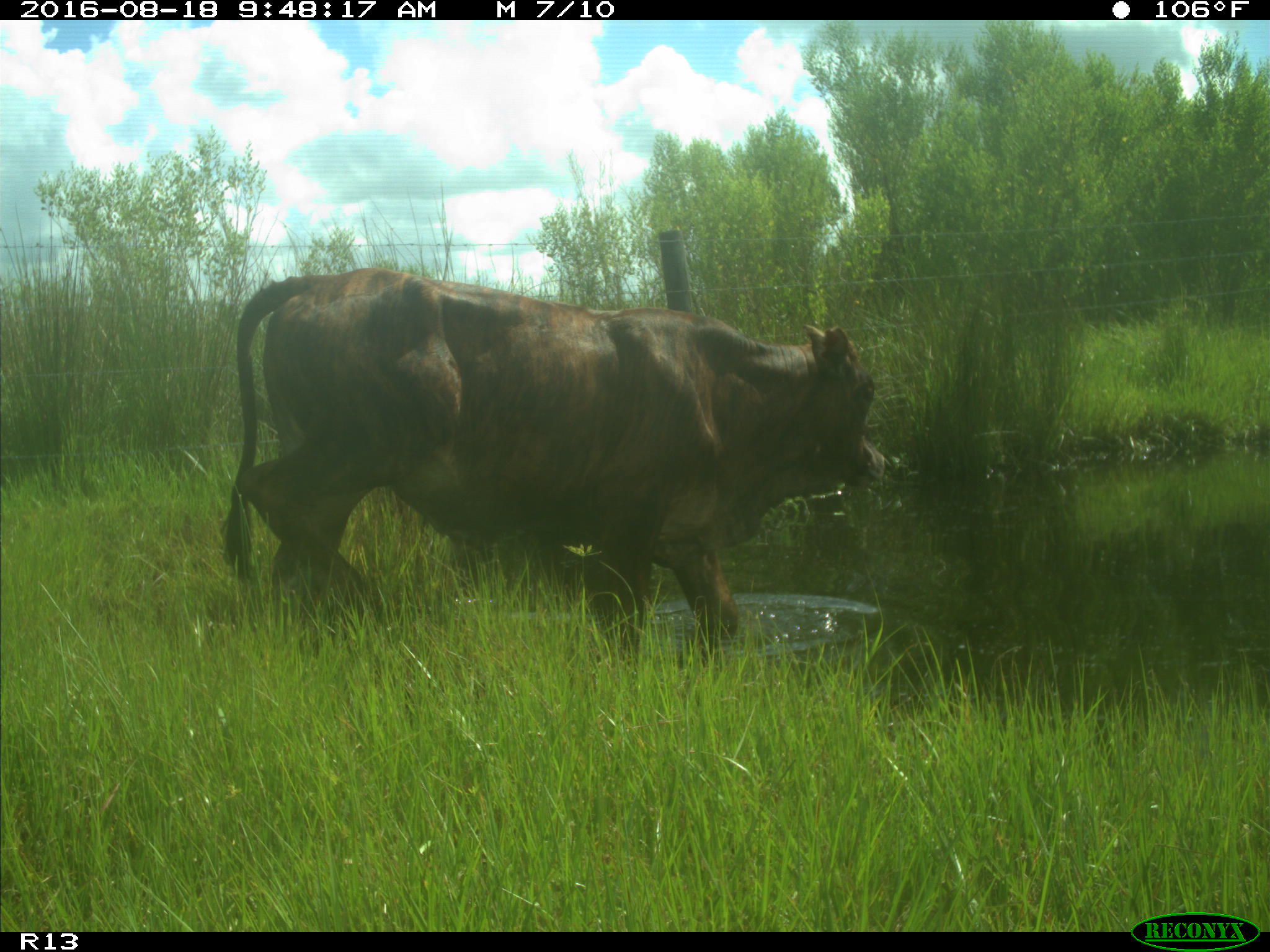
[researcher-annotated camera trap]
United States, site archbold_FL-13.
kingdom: Animalia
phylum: Chordata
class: Mammalia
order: Artiodactyla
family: Bovidae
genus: Bos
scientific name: Bos taurus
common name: domestic cow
Bos taurus (domestic cow).